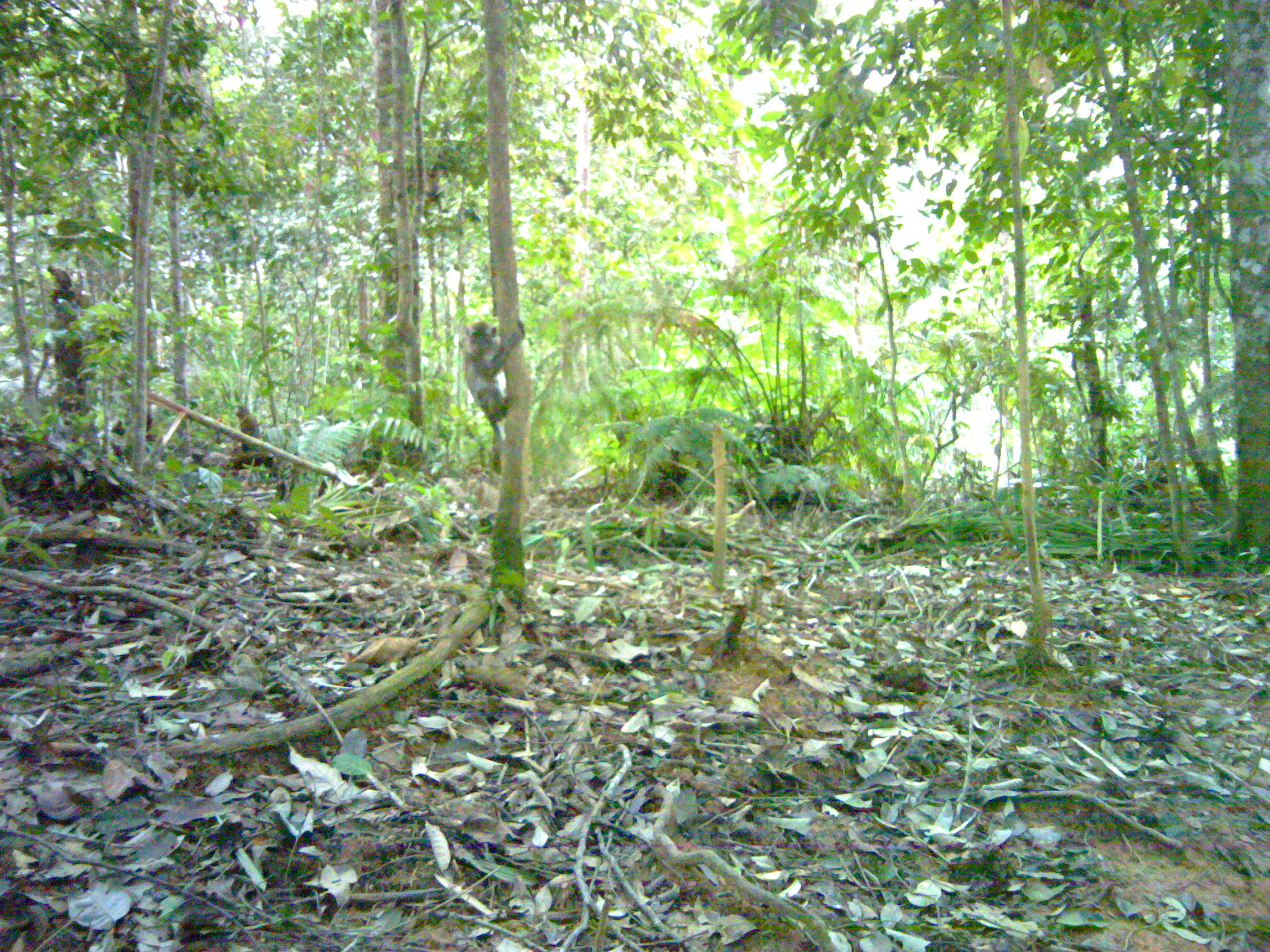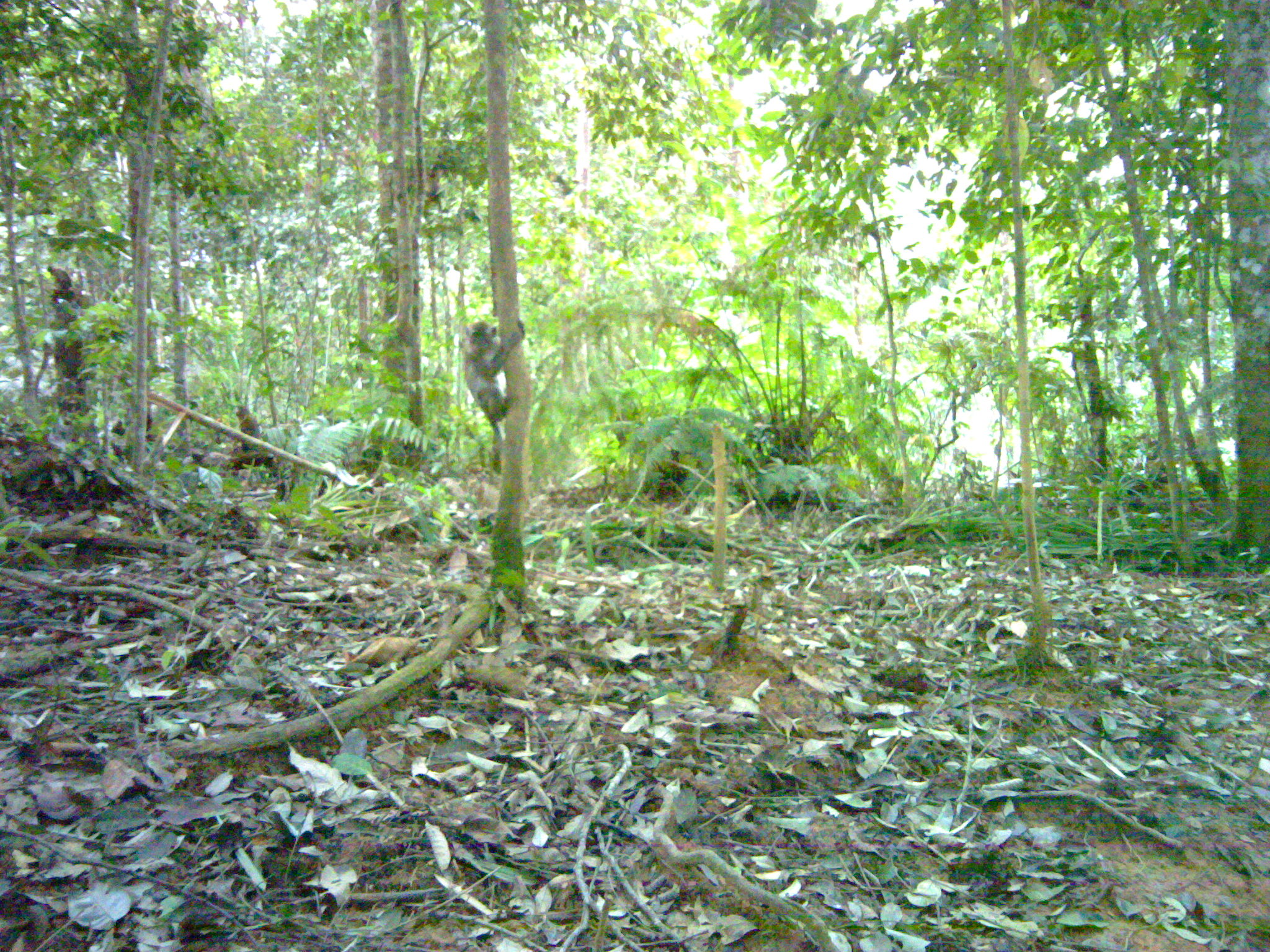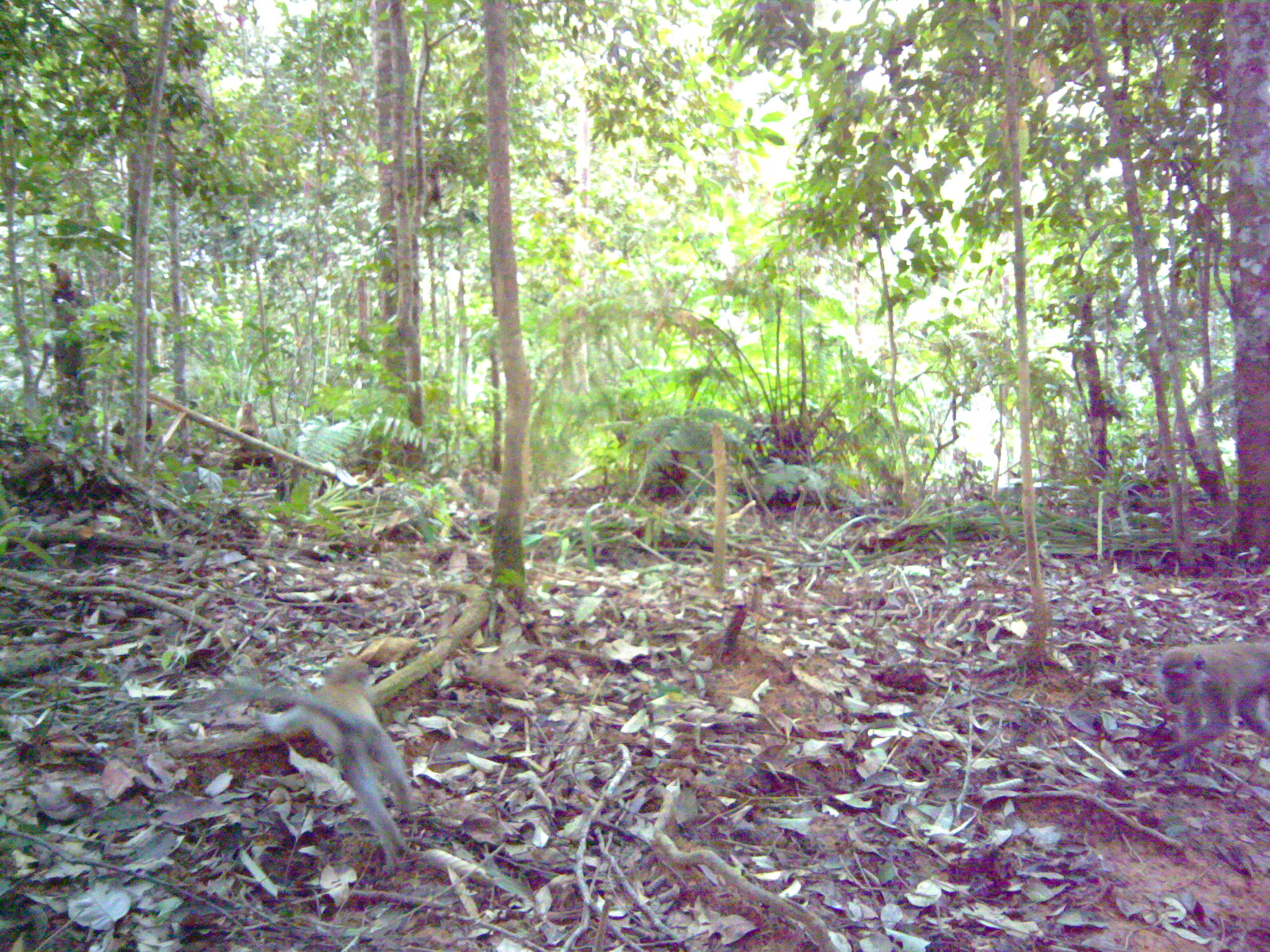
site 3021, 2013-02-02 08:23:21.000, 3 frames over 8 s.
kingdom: Animalia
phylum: Chordata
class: Mammalia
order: Primates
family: Cercopithecidae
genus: Macaca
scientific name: Macaca fascicularis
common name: crab-eating macaque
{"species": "Macaca fascicularis (crab-eating macaque)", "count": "1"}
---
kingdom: Animalia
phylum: Chordata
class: Mammalia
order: Primates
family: Cercopithecidae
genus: Macaca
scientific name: Macaca nemestrina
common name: southern pig-tailed macaque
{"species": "Macaca nemestrina (southern pig-tailed macaque)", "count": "2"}